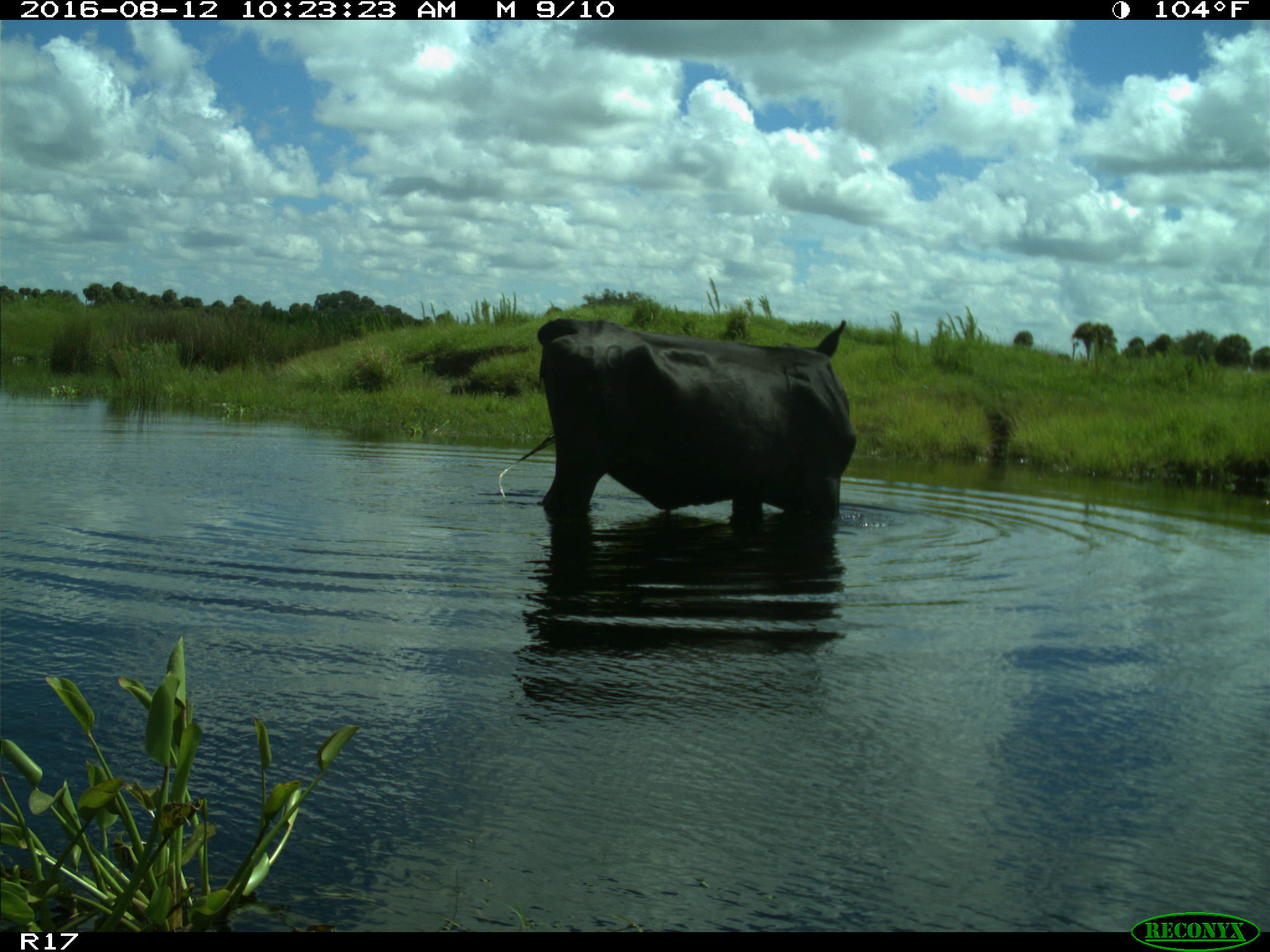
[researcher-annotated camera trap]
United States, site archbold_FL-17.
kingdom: Animalia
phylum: Chordata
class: Mammalia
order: Artiodactyla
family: Bovidae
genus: Bos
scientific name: Bos taurus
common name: domestic cow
Bos taurus (domestic cow).